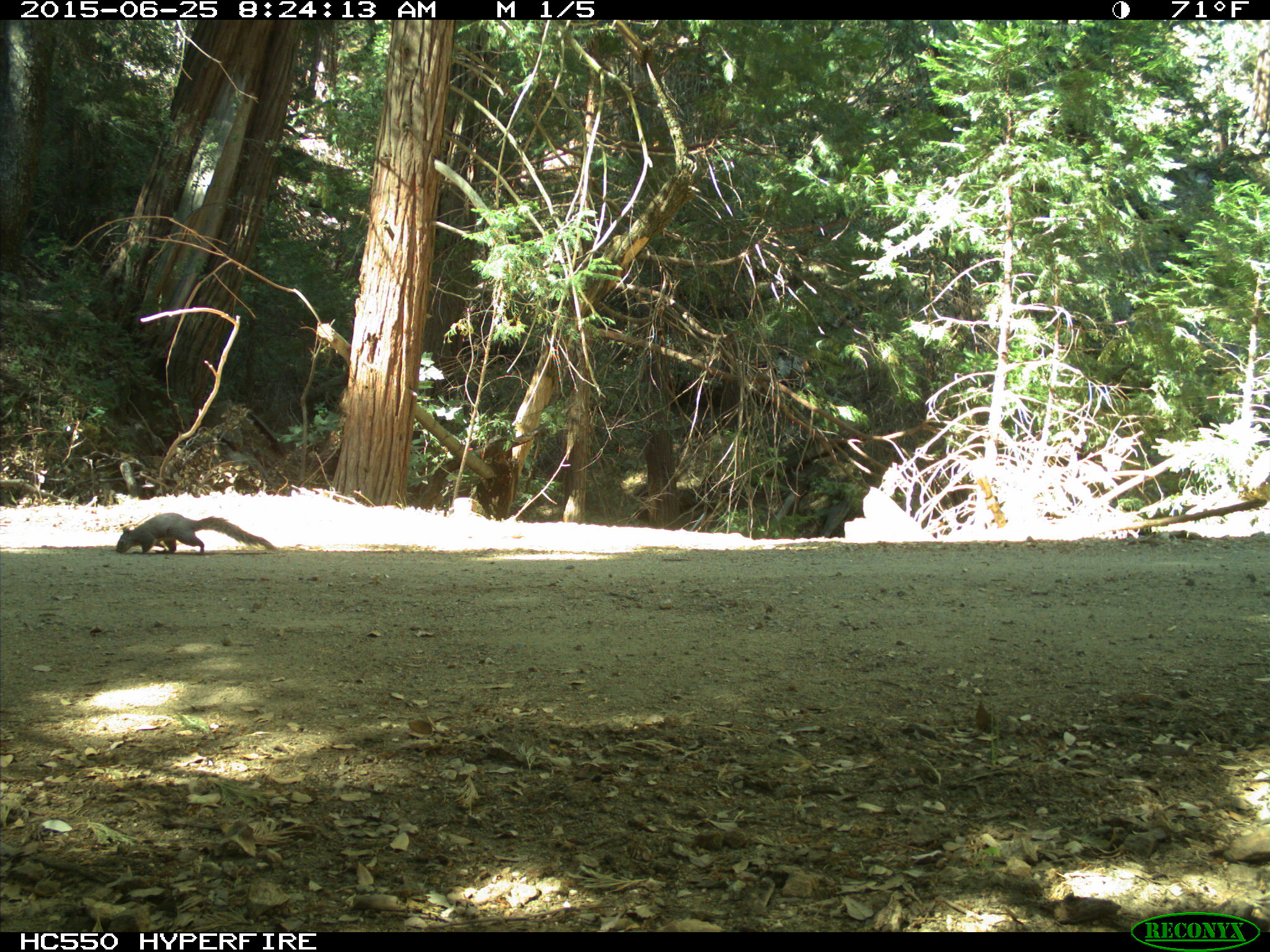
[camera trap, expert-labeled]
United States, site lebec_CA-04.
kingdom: Animalia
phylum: Chordata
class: Mammalia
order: Rodentia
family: Sciuridae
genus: Sciurus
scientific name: Sciurus carolinensis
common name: eastern gray squirrel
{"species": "Sciurus carolinensis (eastern gray squirrel)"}